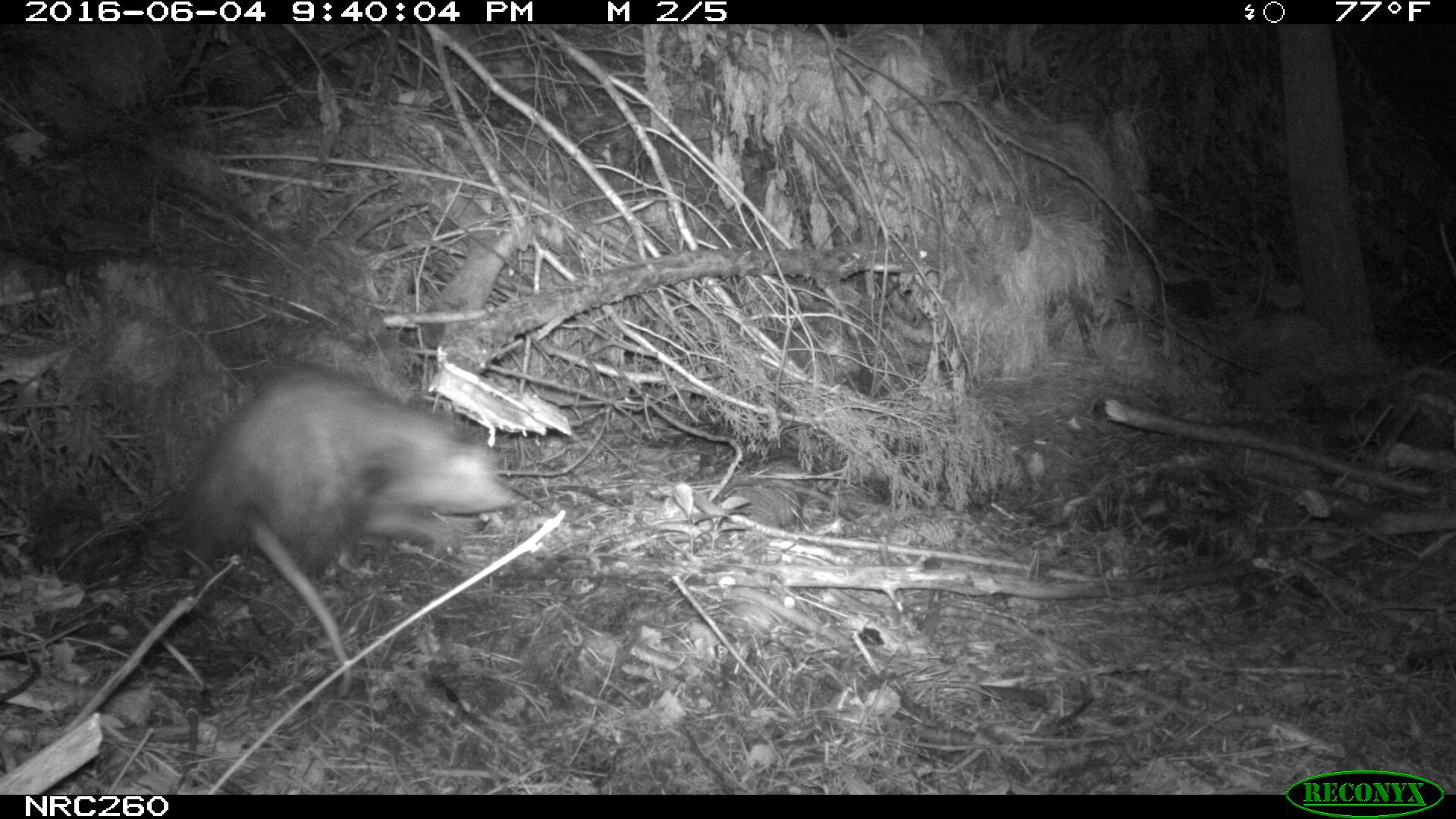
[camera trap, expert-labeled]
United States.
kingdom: Animalia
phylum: Chordata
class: Mammalia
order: Didelphimorphia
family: Didelphidae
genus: Didelphis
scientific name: Didelphis virginiana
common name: virginia opossum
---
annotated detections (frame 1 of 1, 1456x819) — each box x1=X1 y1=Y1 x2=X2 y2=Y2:
Virginia Opossum: x1=166 y1=353 x2=516 y2=667